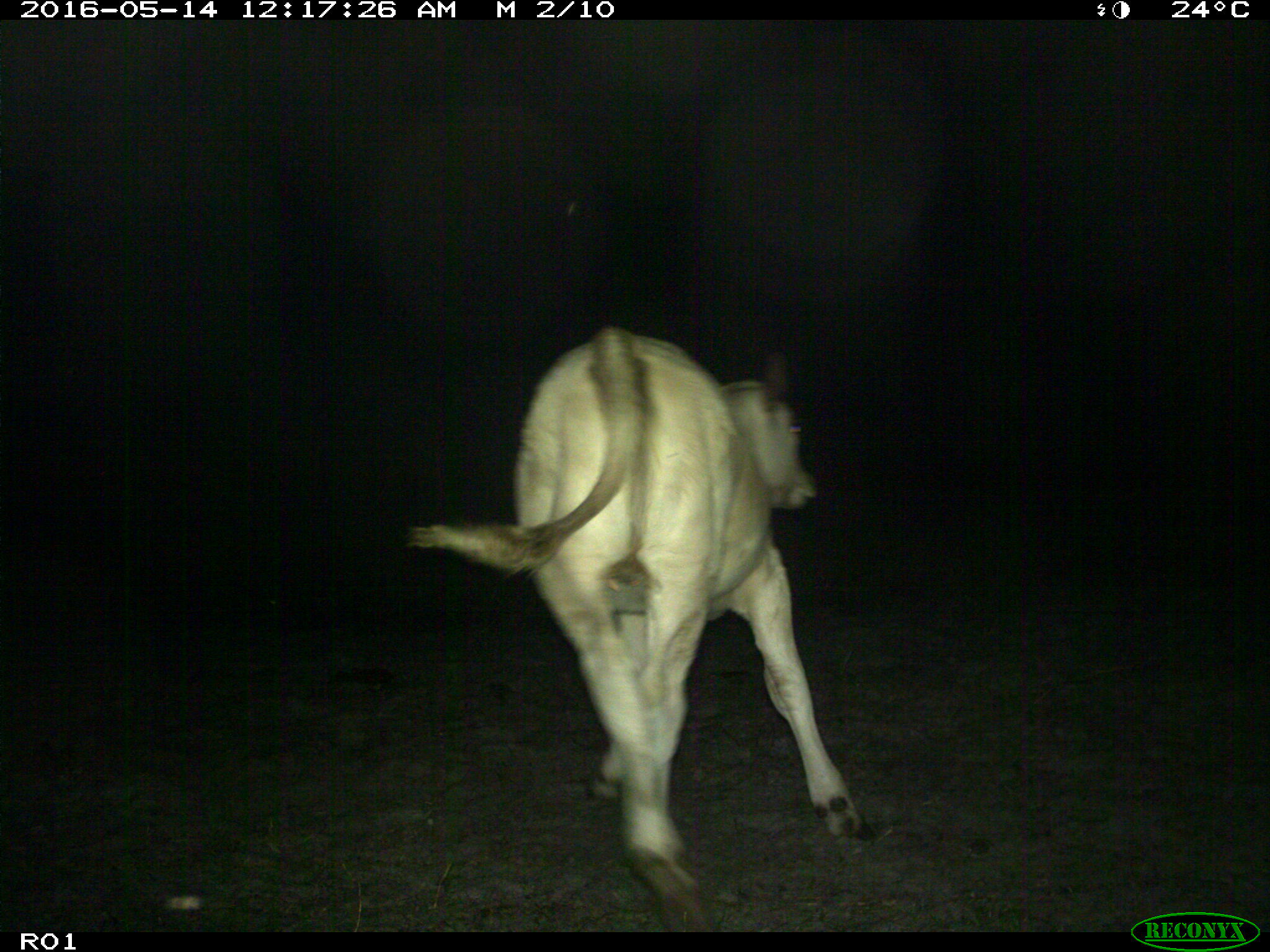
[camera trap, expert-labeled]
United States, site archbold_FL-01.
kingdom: Animalia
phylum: Chordata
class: Mammalia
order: Artiodactyla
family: Bovidae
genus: Bos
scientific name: Bos taurus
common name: domestic cow